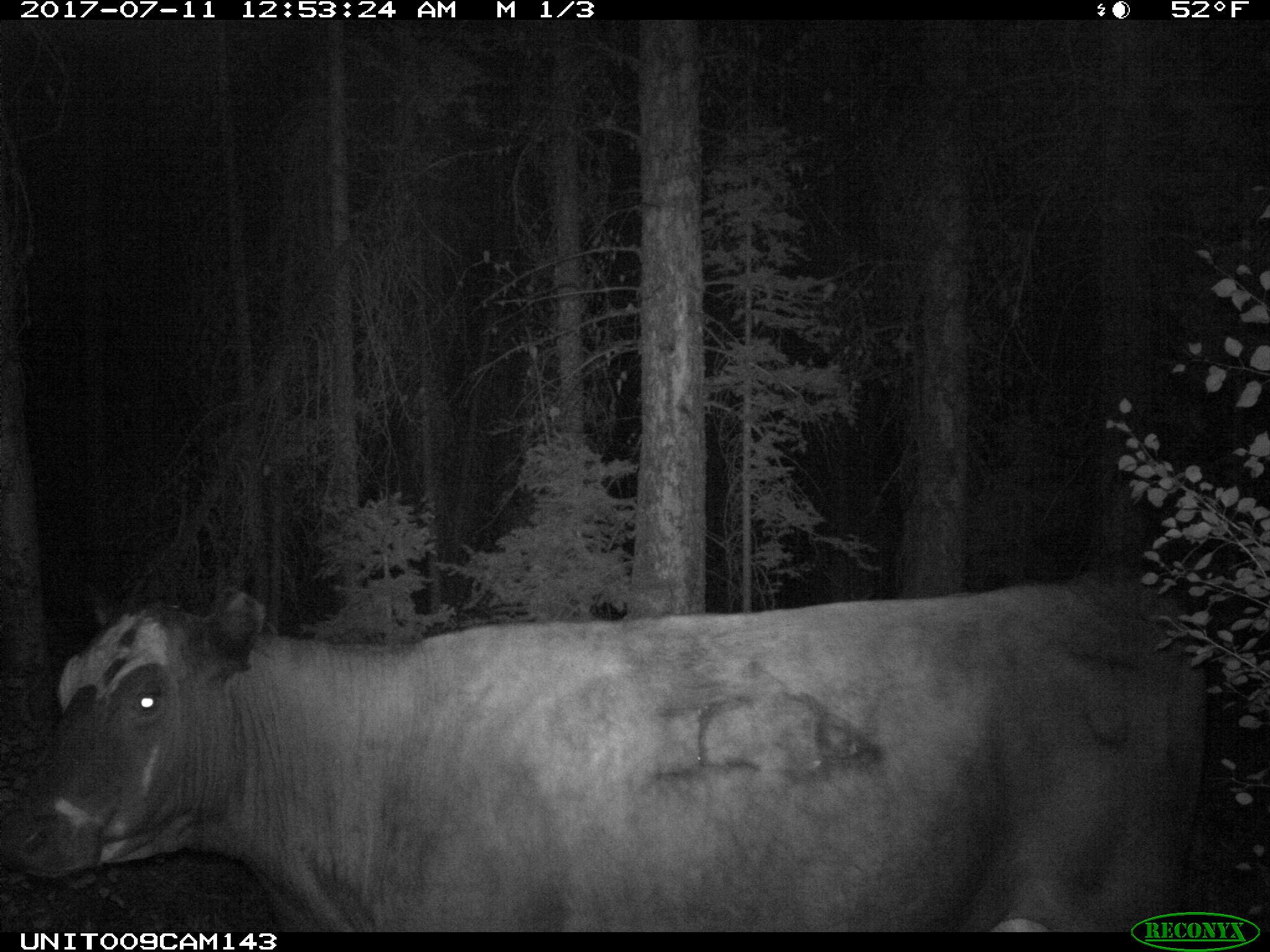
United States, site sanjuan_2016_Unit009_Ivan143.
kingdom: Animalia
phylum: Chordata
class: Mammalia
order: Artiodactyla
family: Bovidae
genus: Bos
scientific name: Bos taurus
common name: domestic cow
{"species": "Bos taurus (domestic cow)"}